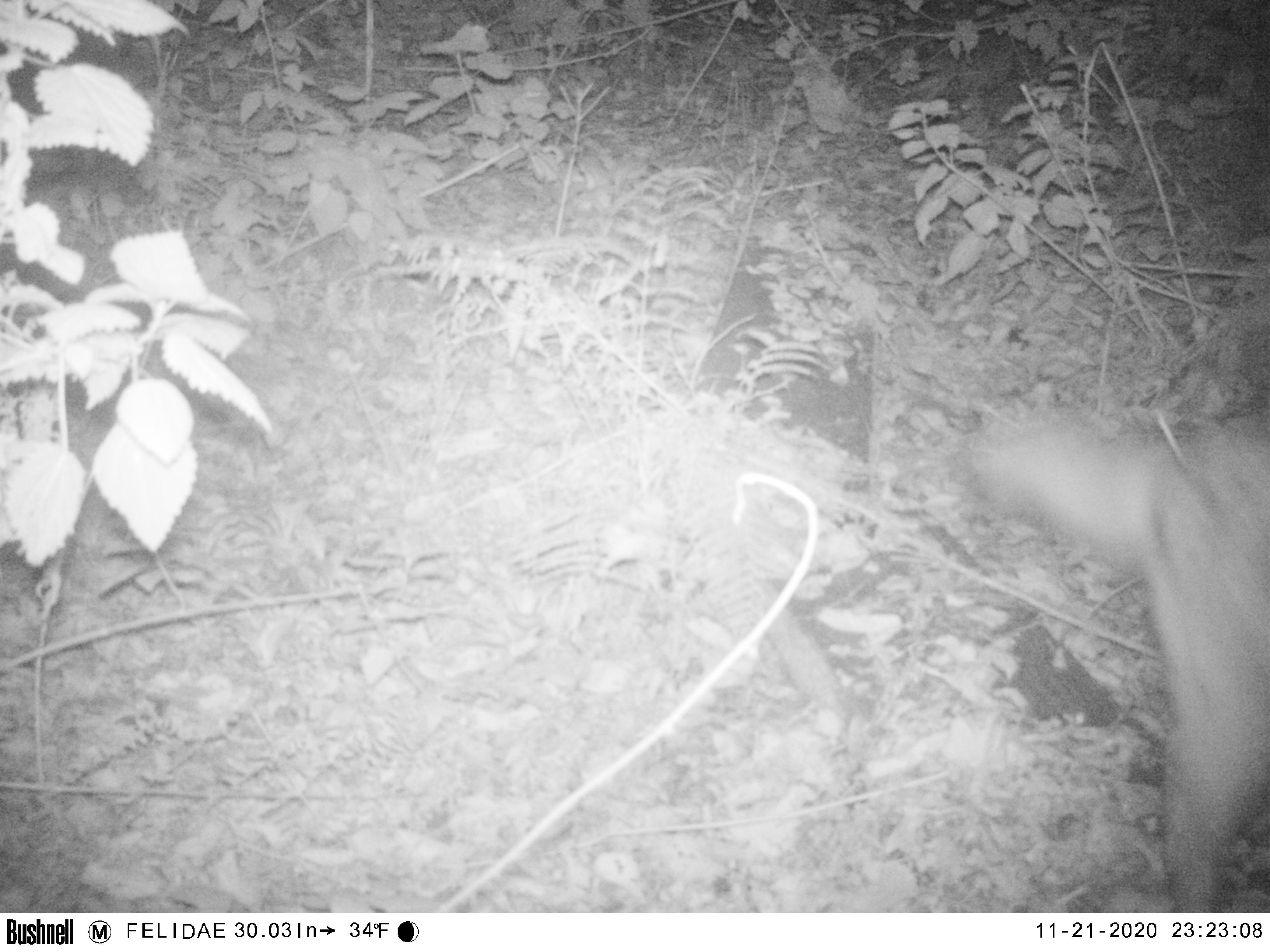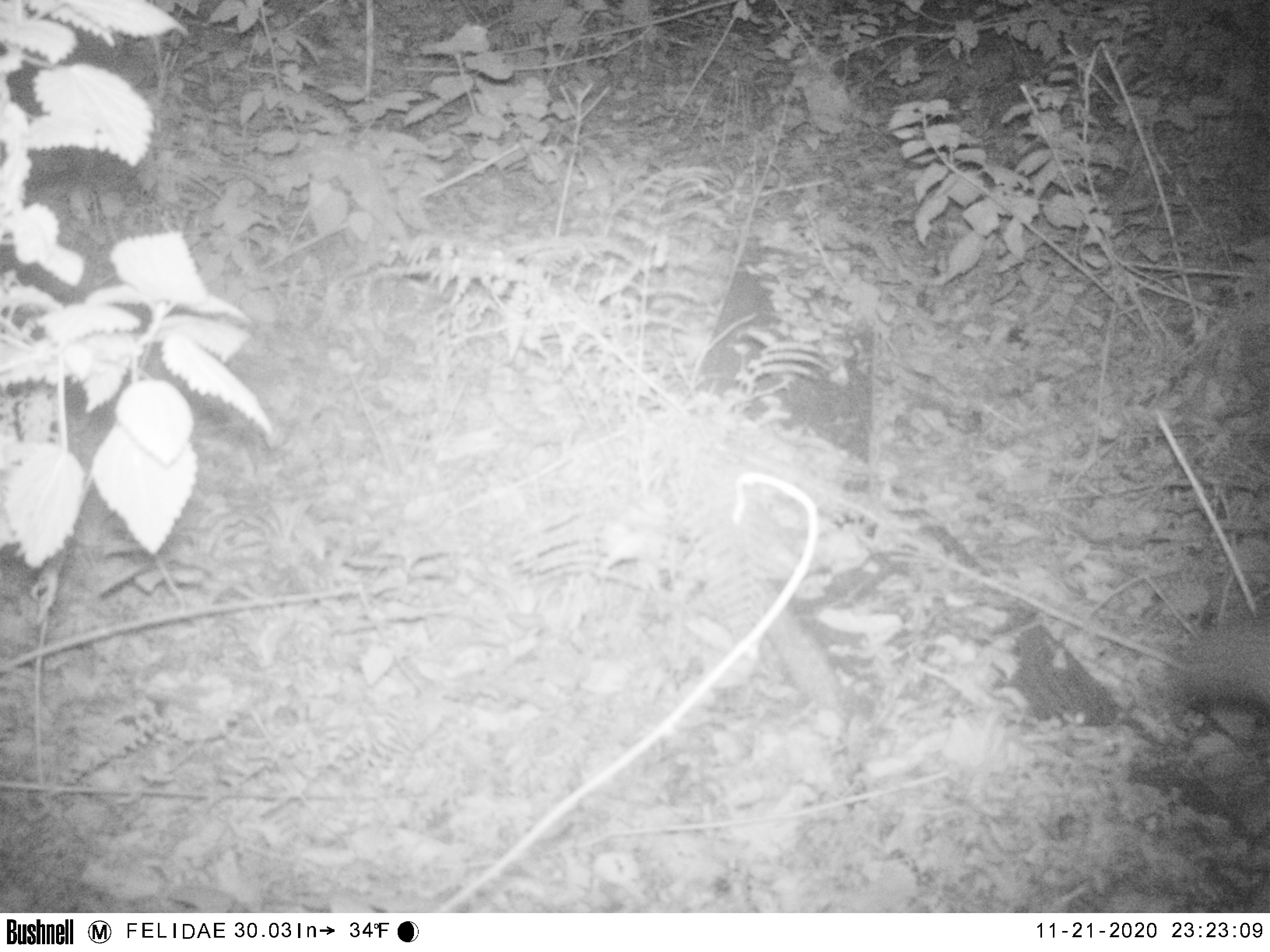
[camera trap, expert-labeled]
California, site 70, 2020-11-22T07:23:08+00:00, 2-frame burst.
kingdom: Animalia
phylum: Chordata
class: Mammalia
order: Carnivora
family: Canidae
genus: Canis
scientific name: Canis latrans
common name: coyote